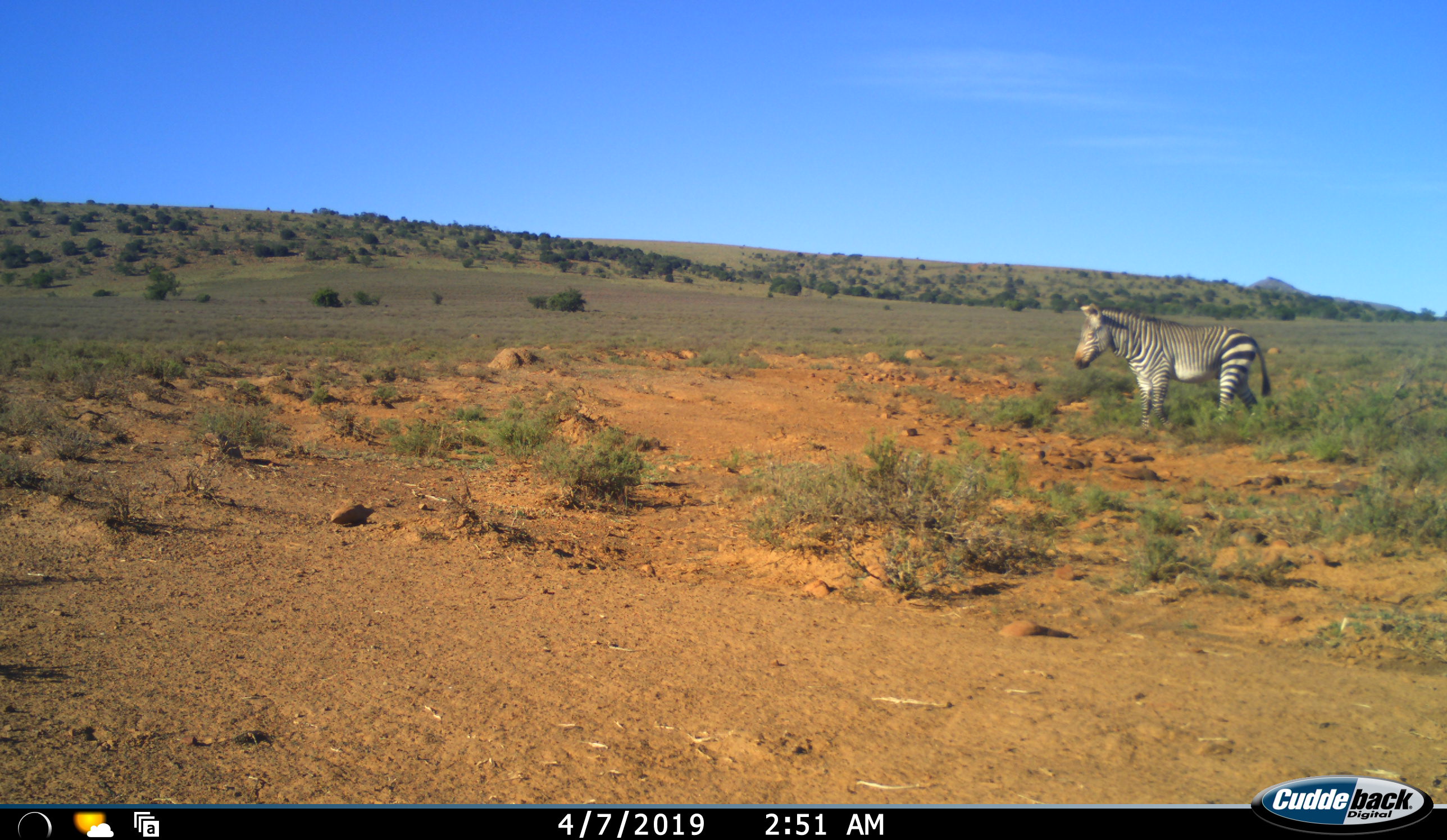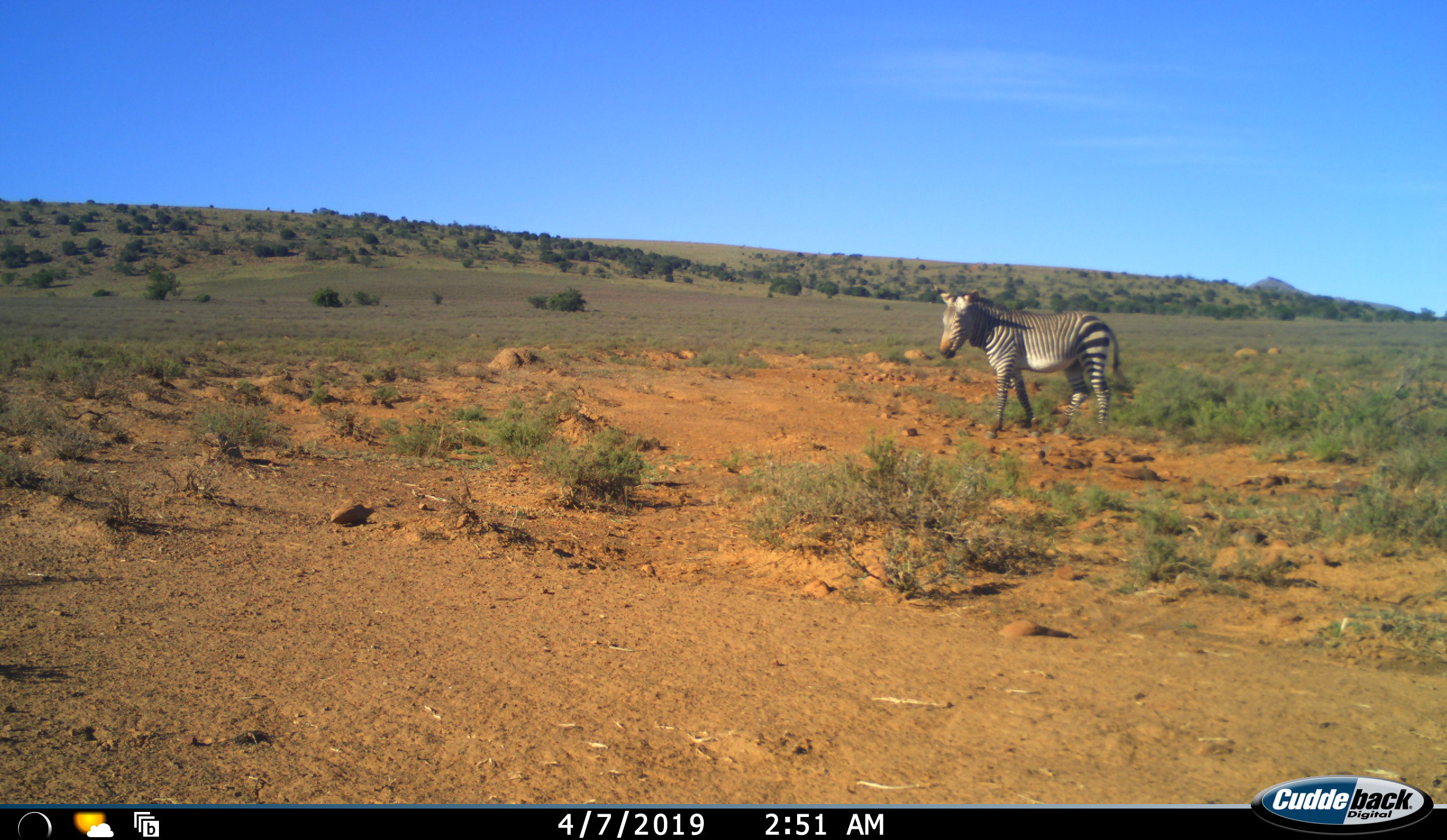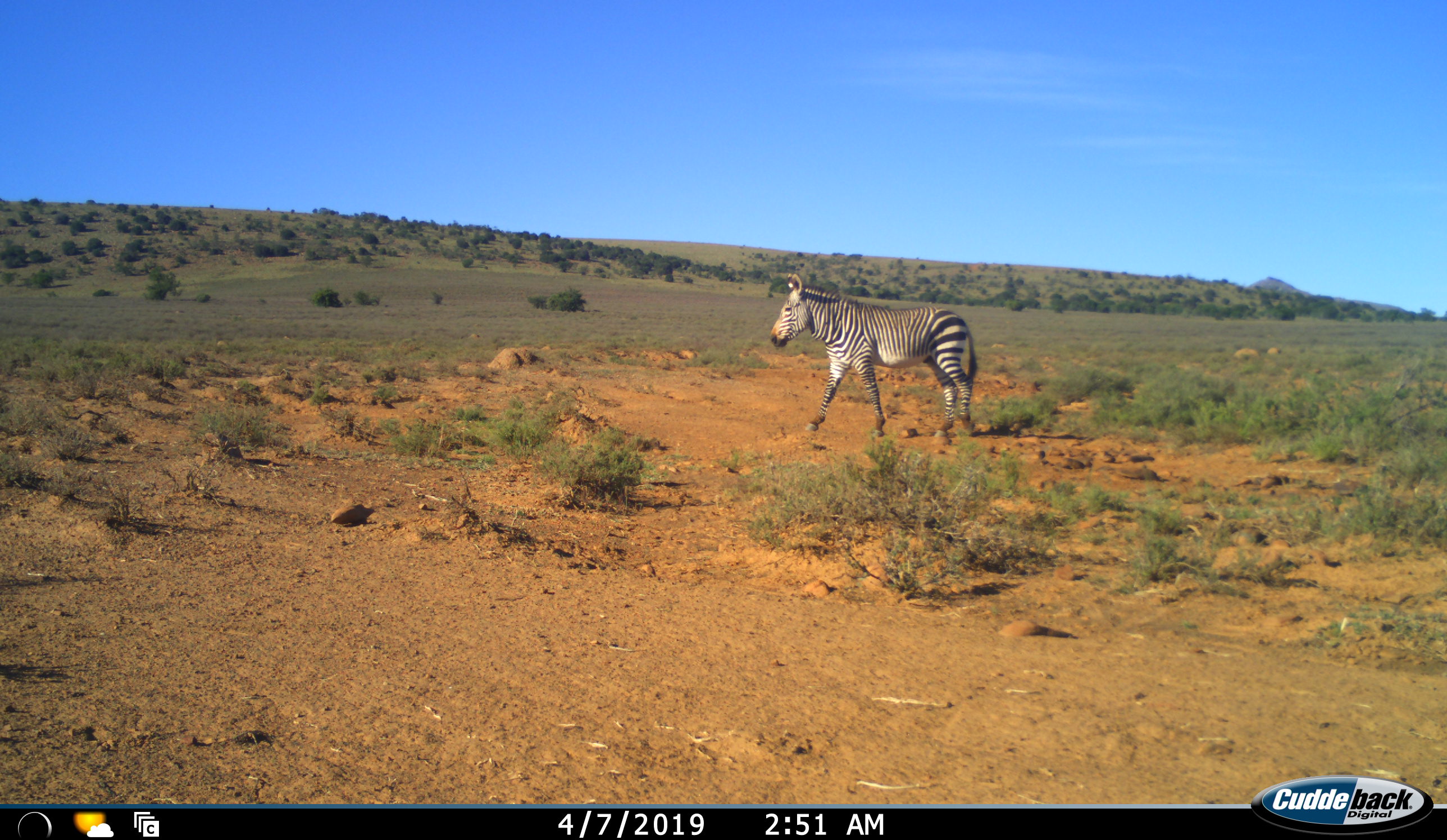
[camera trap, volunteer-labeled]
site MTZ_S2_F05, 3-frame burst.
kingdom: Animalia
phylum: Chordata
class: Mammalia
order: Perissodactyla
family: Equidae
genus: Equus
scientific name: Equus zebra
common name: mountain zebra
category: zebramountain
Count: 1.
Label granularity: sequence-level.